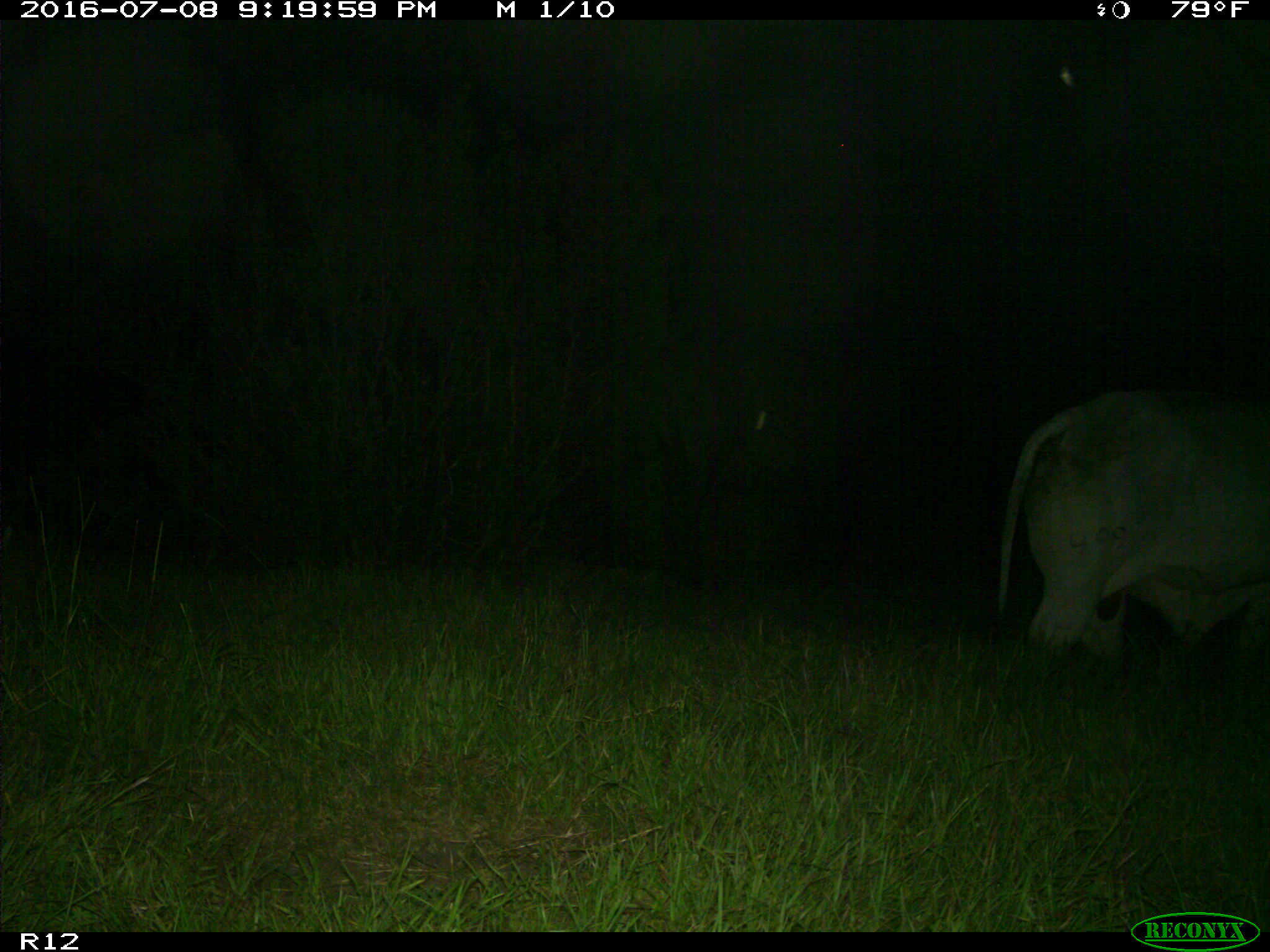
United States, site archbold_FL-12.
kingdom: Animalia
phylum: Chordata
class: Mammalia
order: Artiodactyla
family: Bovidae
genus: Bos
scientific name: Bos taurus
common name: domestic cow